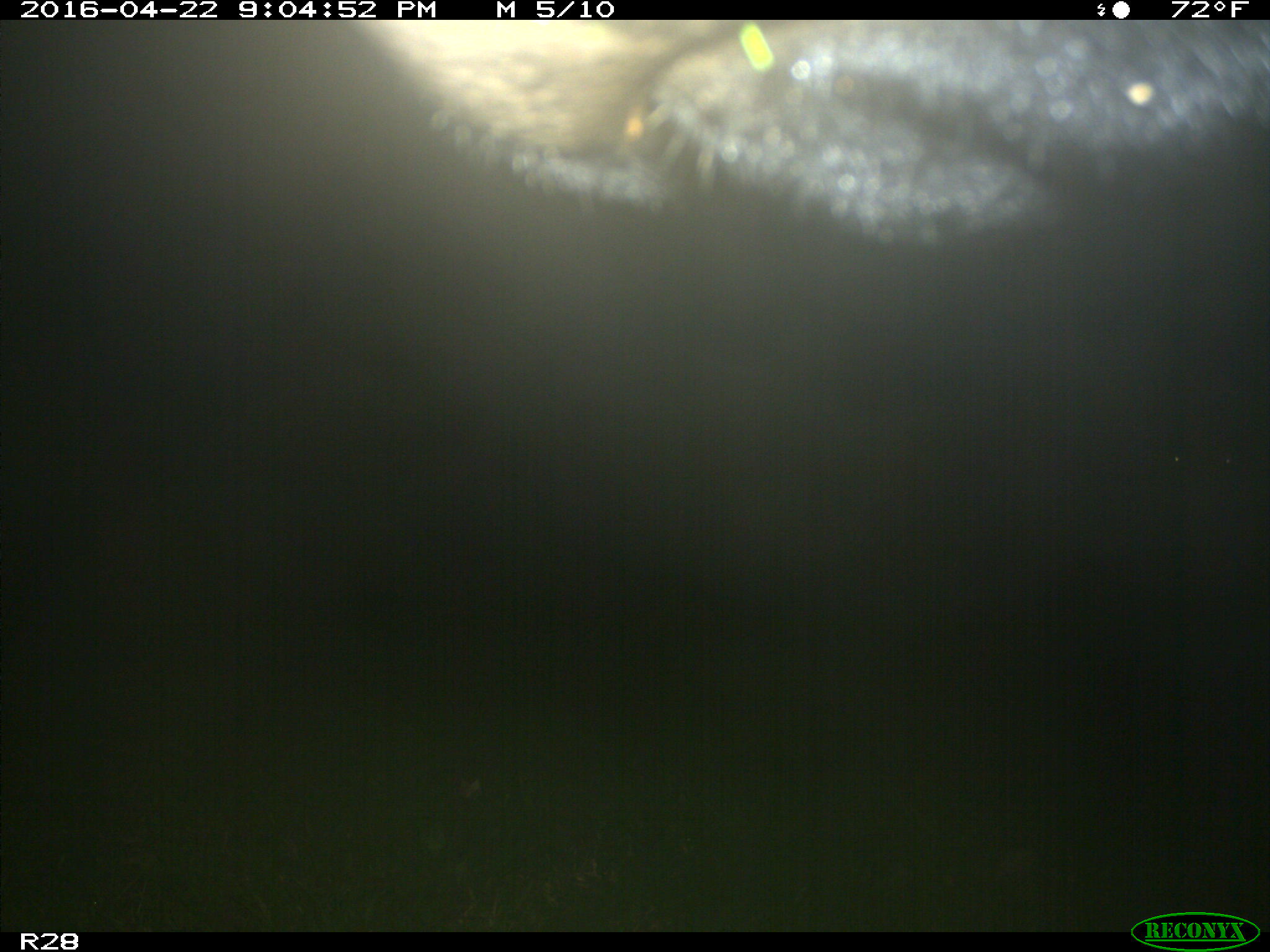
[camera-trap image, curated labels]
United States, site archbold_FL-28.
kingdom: Animalia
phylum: Chordata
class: Mammalia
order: Artiodactyla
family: Bovidae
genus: Bos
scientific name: Bos taurus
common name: domestic cow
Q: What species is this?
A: Bos taurus (domestic cow).